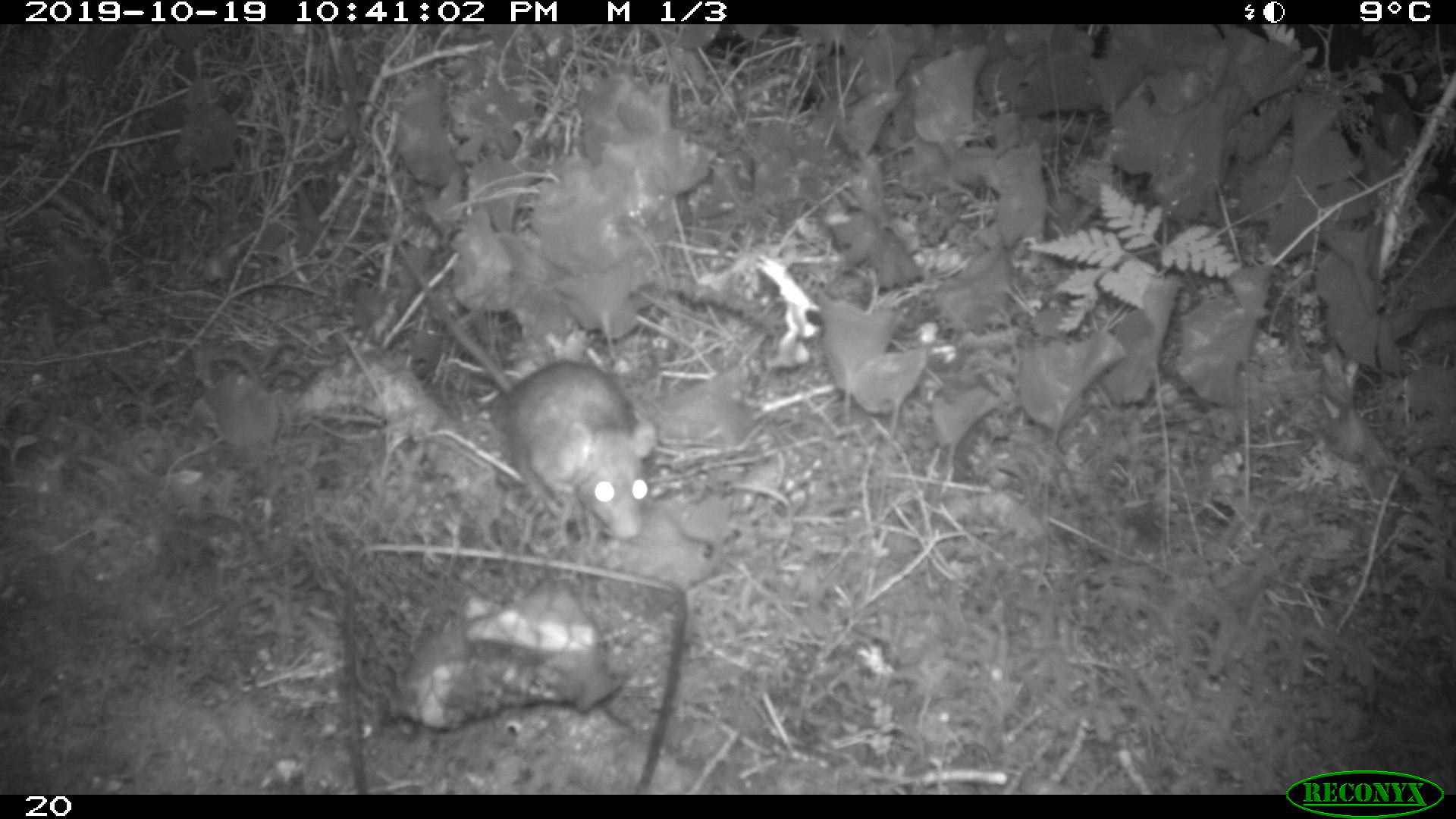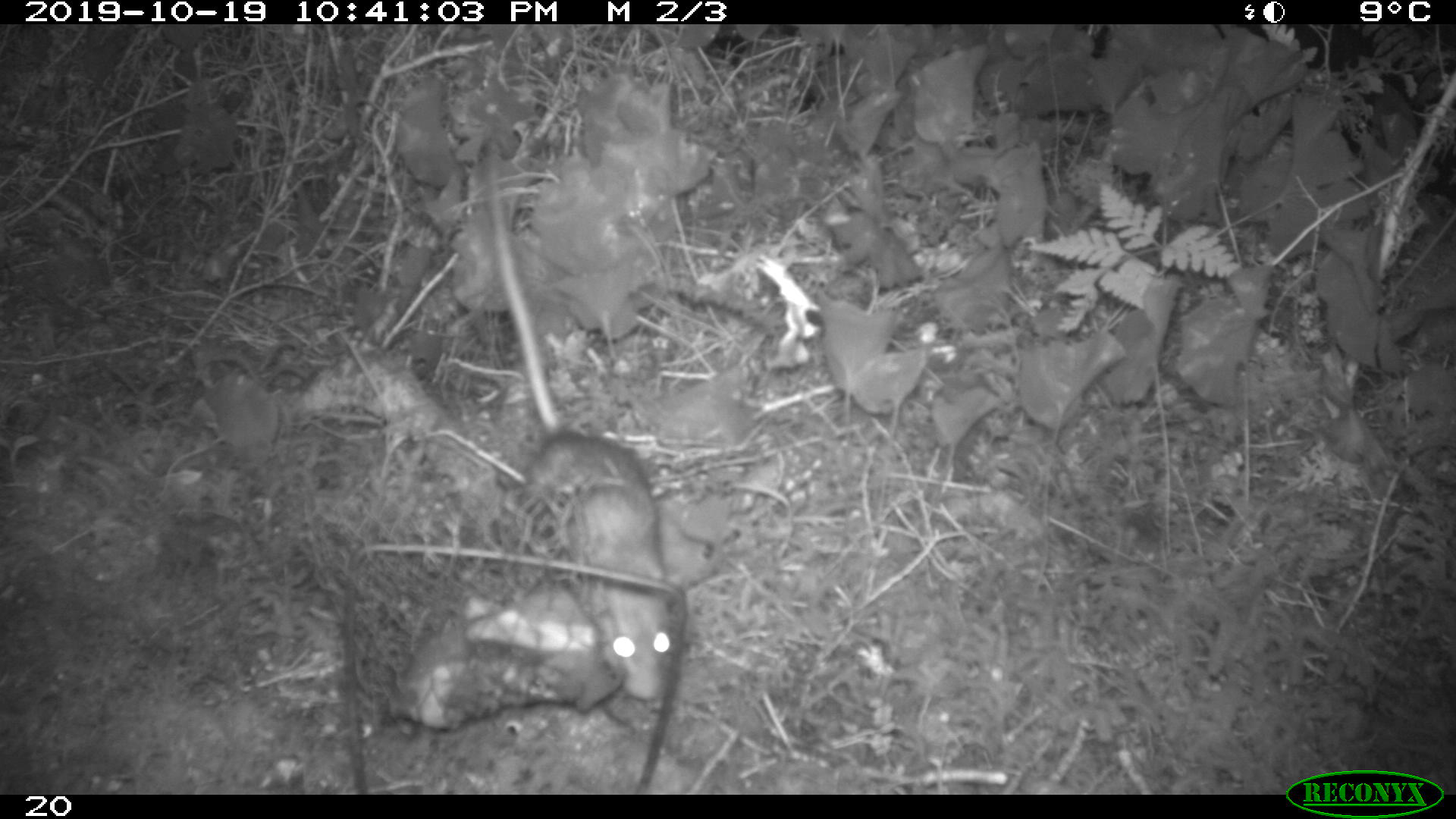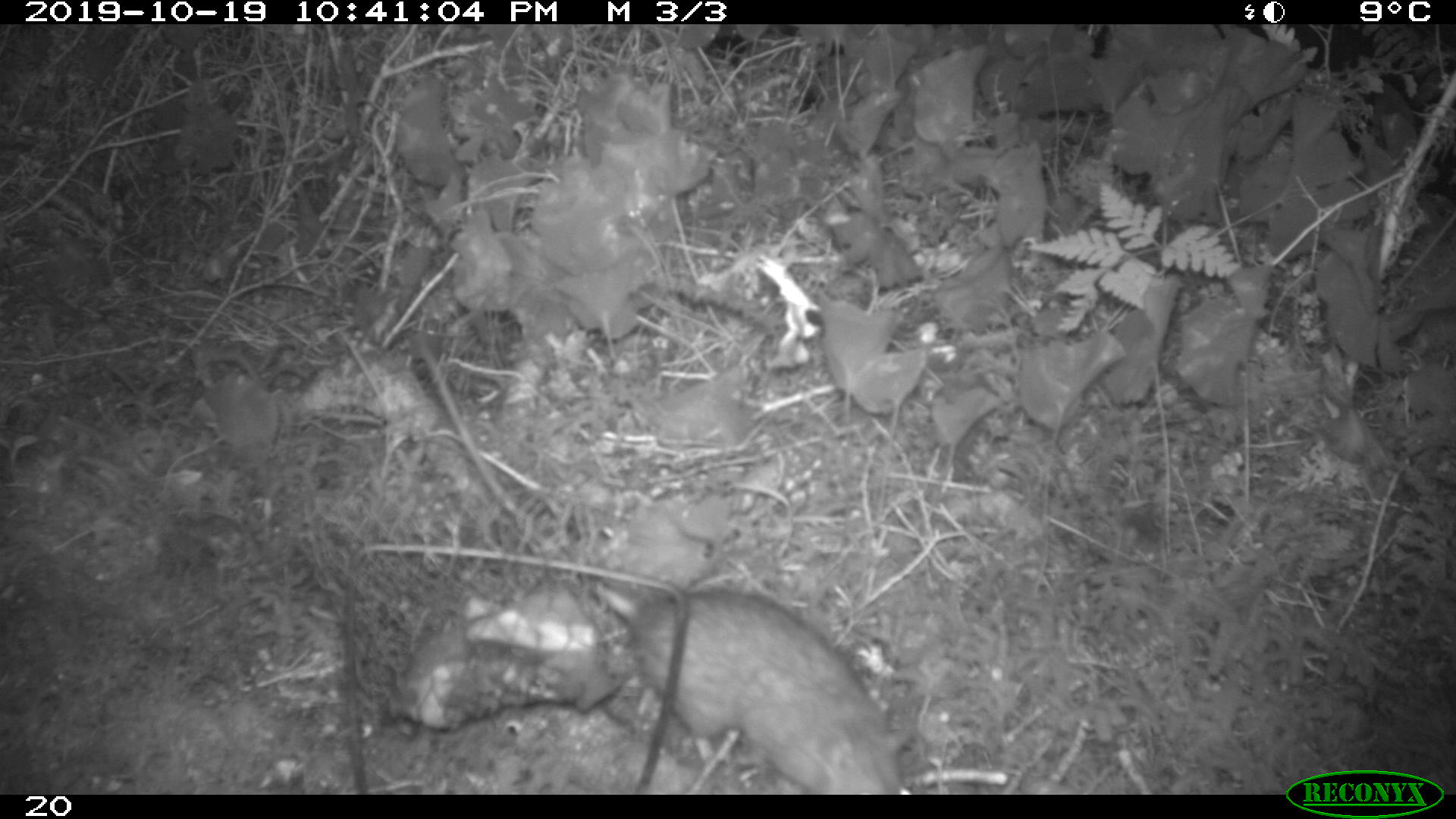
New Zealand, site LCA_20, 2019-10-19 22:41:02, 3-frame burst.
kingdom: Animalia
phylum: Chordata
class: Mammalia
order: Rodentia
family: Muridae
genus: Rattus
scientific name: Rattus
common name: rat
Rat (Rattus).